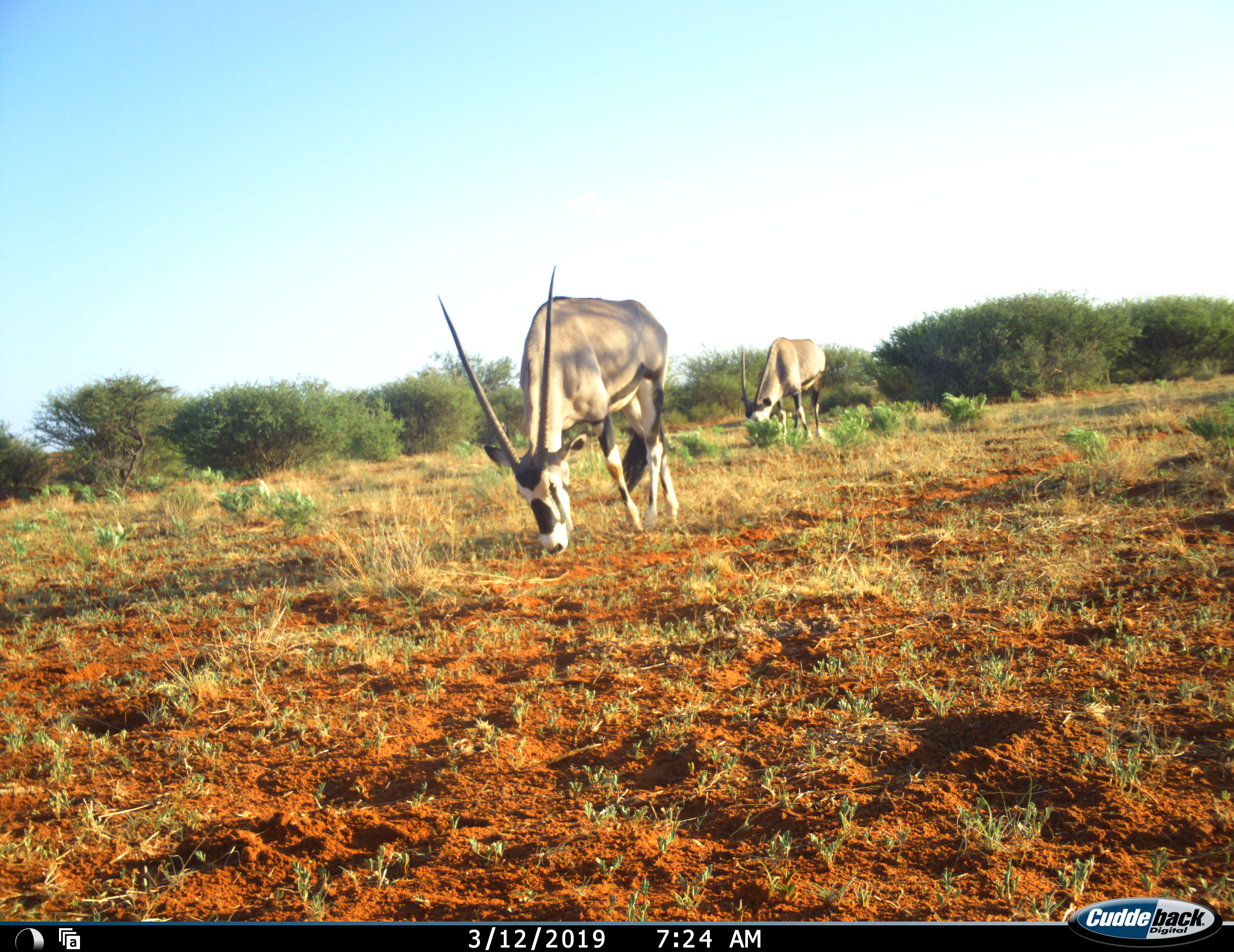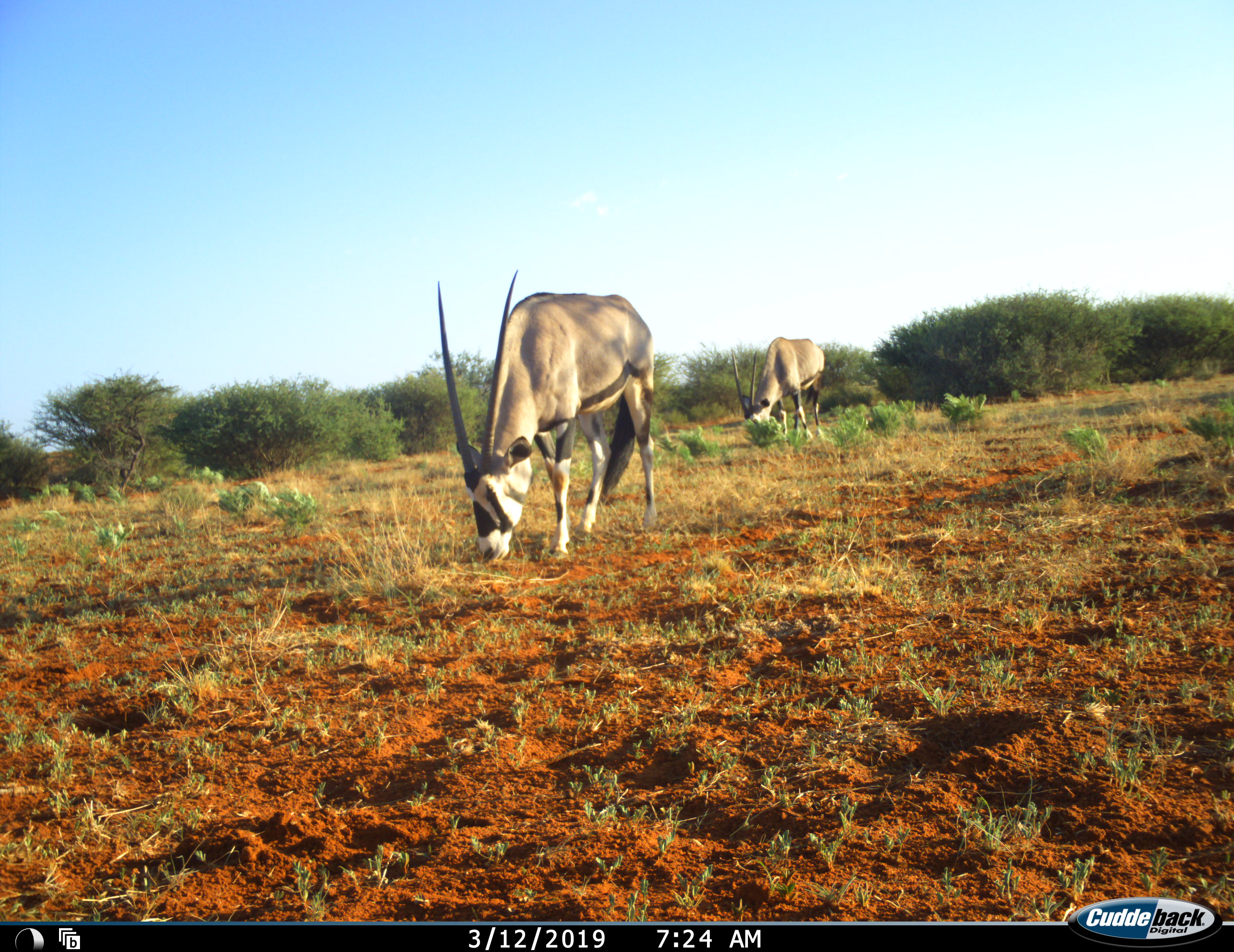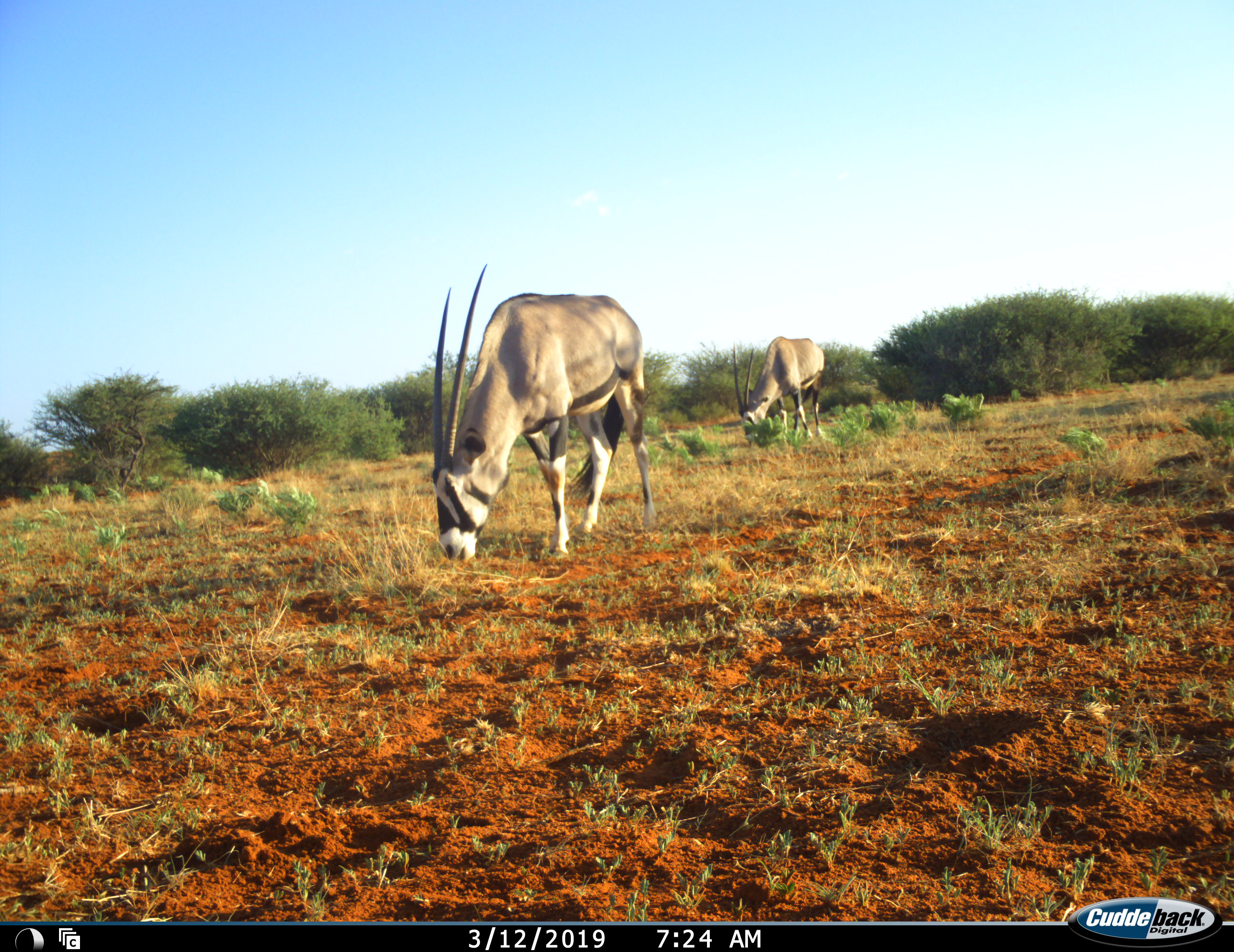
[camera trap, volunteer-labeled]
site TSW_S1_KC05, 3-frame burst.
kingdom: Animalia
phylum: Chordata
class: Mammalia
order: Artiodactyla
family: Bovidae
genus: Oryx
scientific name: Oryx gazella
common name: gemsbok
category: oryx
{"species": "oryx (gemsbok) (Oryx gazella)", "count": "2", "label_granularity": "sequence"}